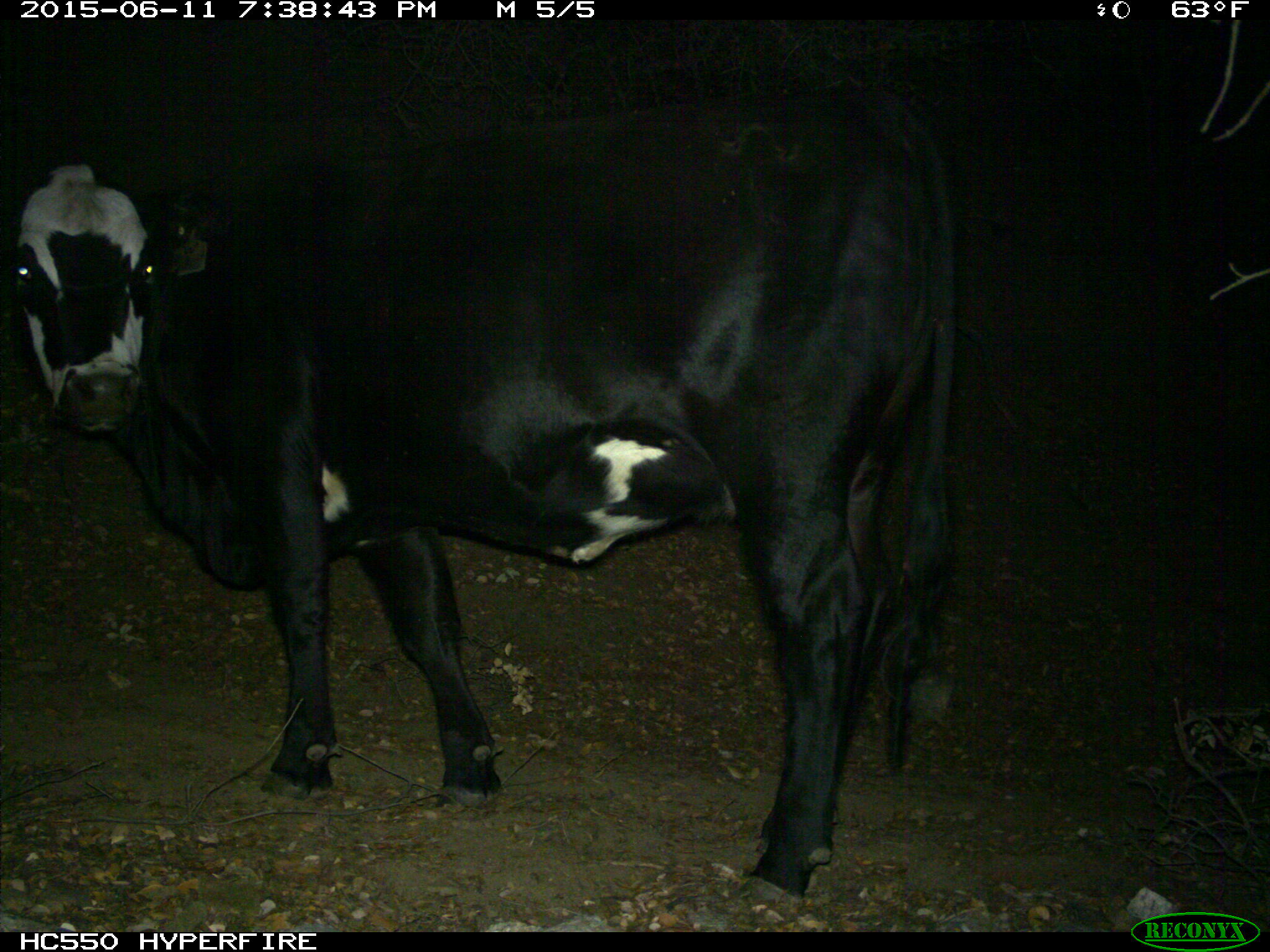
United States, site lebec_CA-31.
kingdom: Animalia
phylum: Chordata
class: Mammalia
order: Artiodactyla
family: Bovidae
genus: Bos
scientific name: Bos taurus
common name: domestic cow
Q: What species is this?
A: Bos taurus (domestic cow).